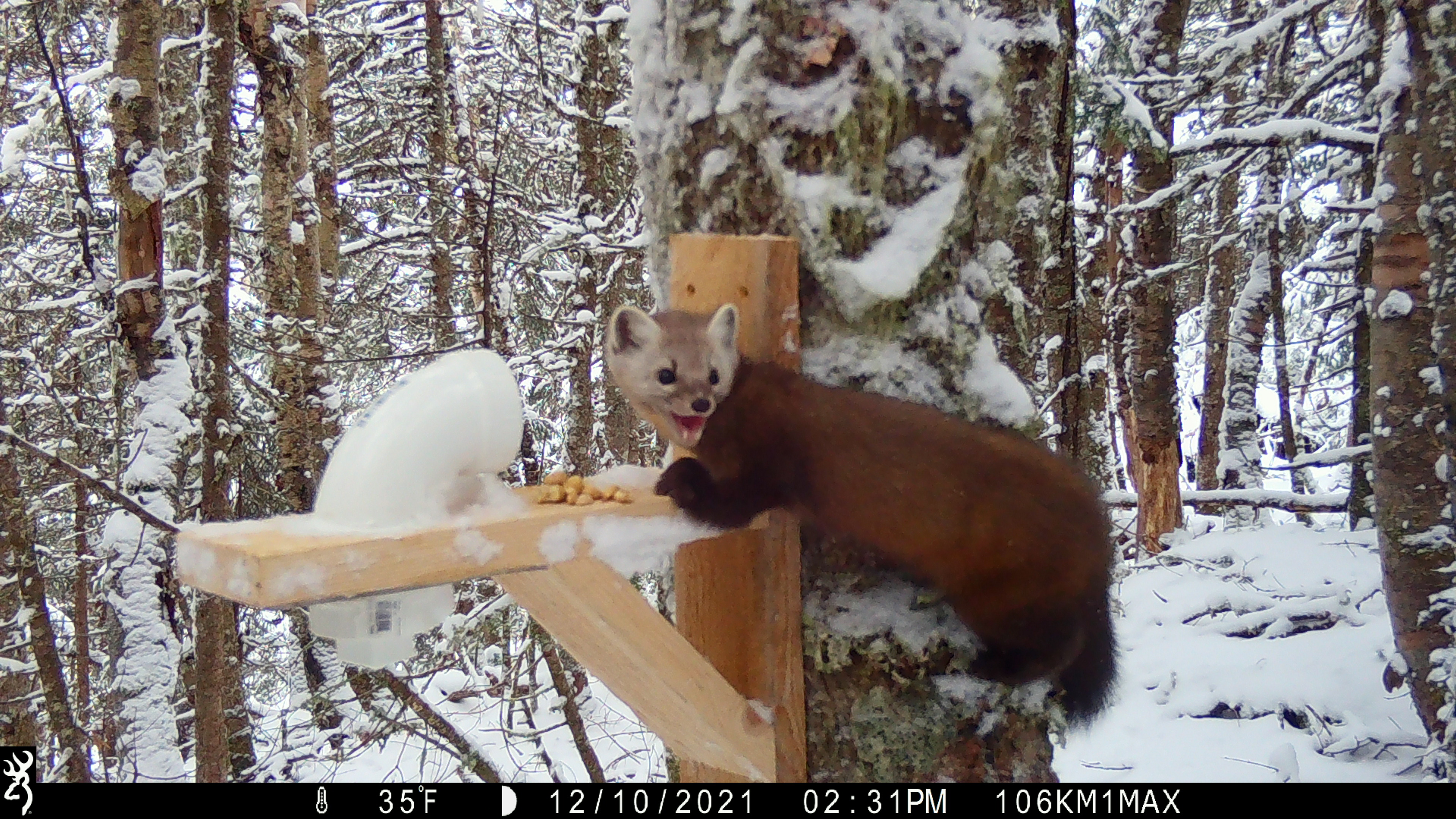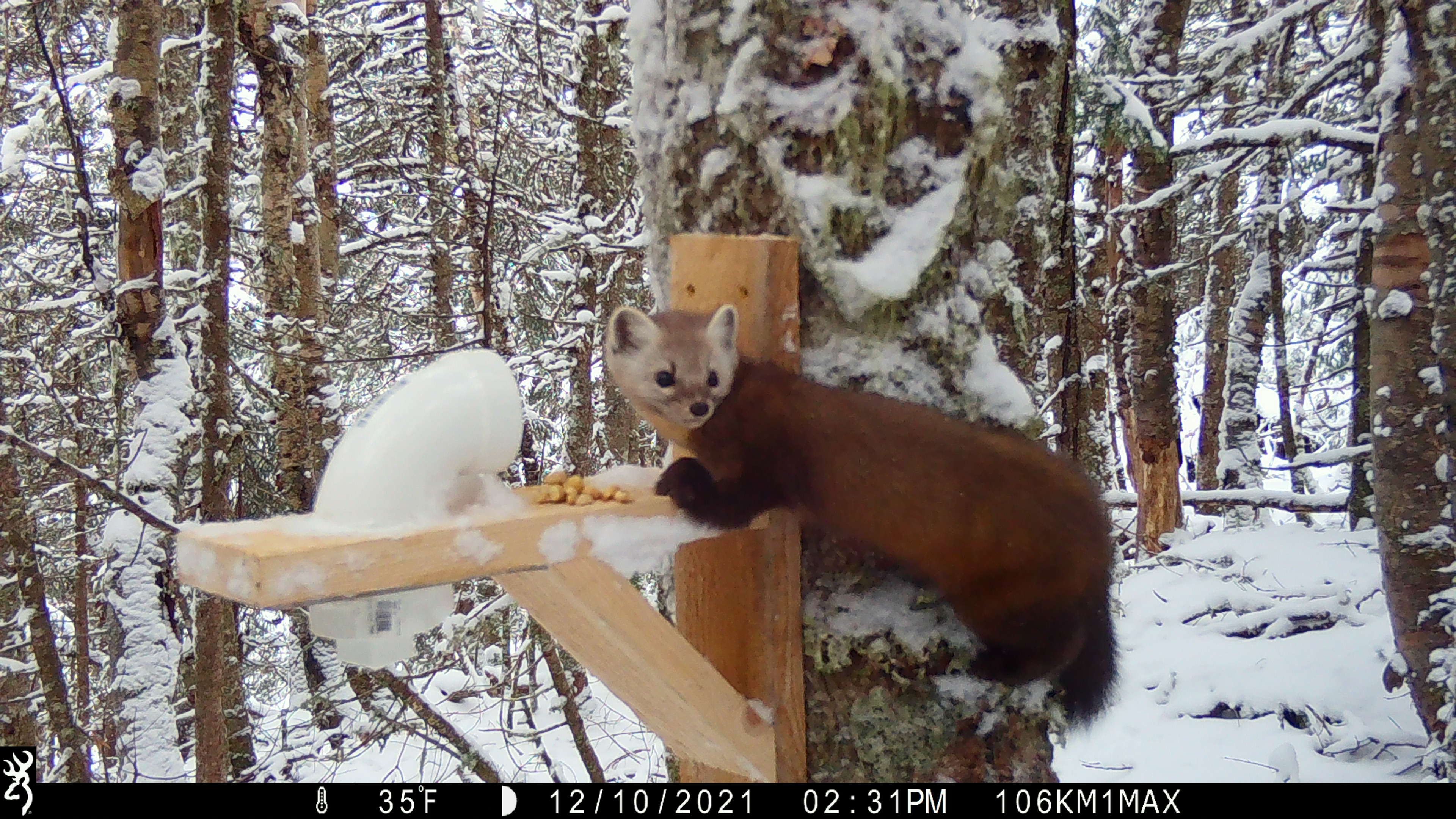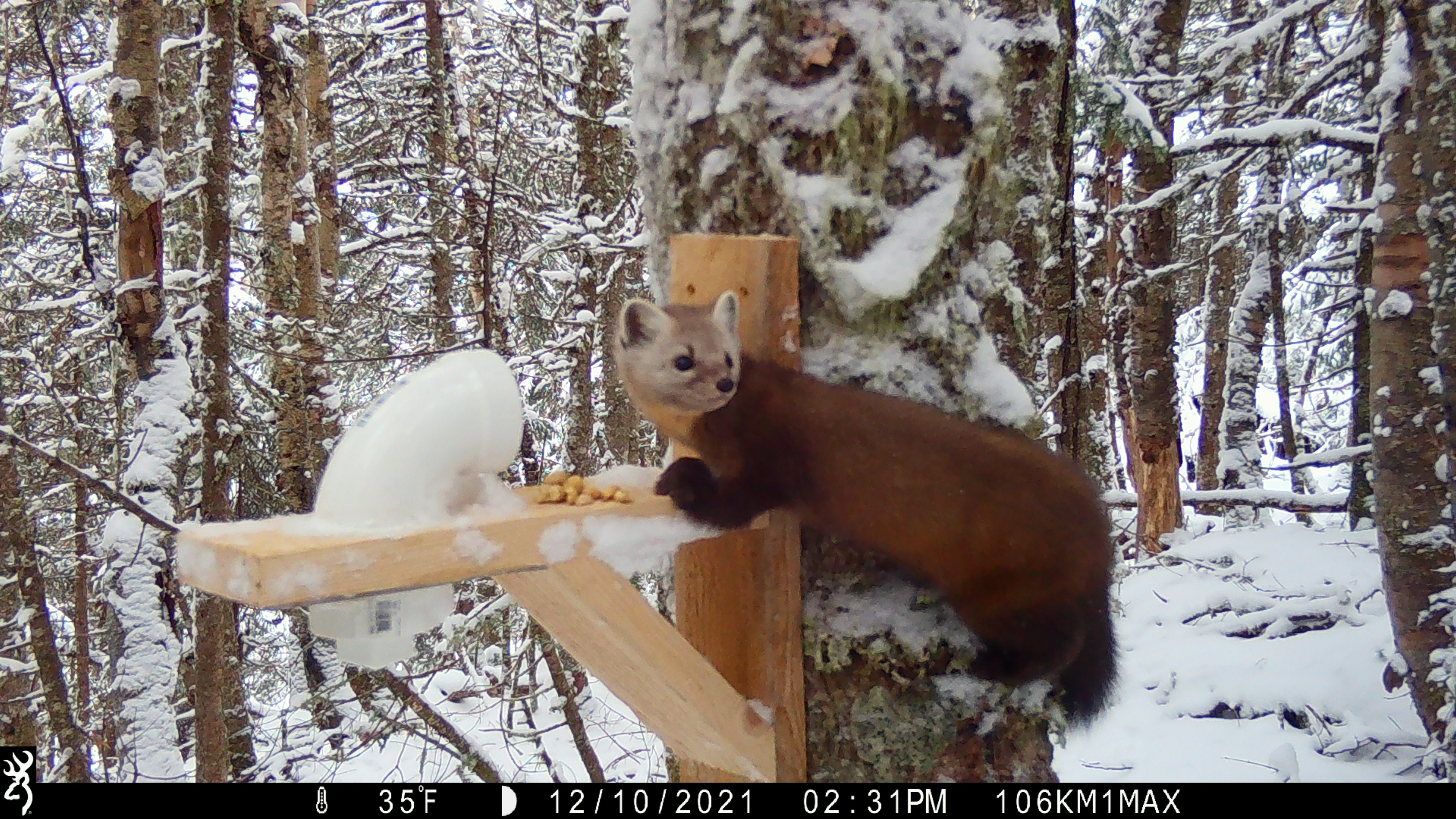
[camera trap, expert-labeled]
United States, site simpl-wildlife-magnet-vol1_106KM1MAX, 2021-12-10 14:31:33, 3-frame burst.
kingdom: Animalia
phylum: Chordata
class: Mammalia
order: Carnivora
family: Mustelidae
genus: Martes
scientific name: Martes americana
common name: american marten